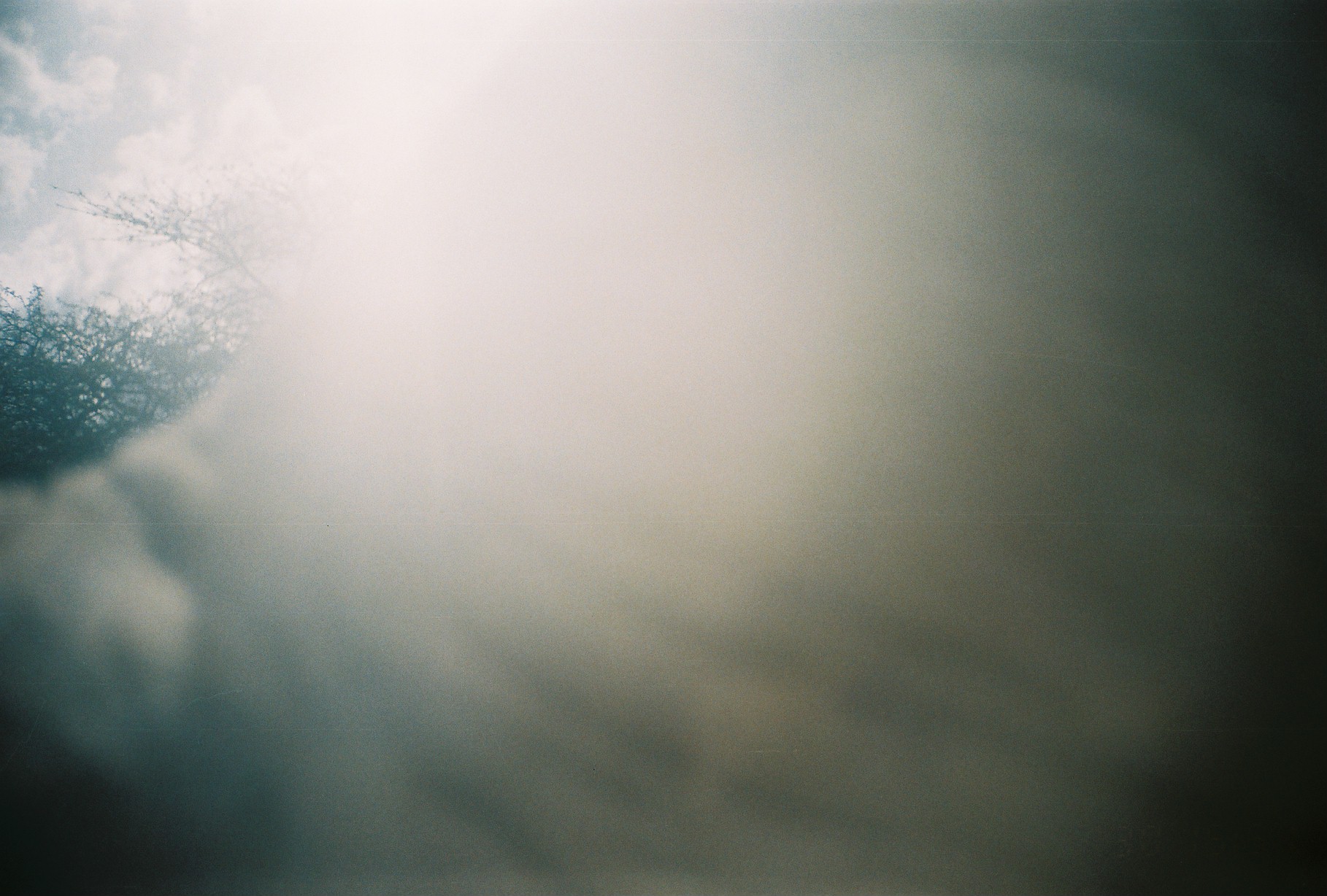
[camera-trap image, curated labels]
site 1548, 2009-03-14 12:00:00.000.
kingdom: Animalia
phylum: Chordata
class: Mammalia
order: Artiodactyla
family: Bovidae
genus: Bos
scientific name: Bos taurus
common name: domestic cattle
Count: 1.